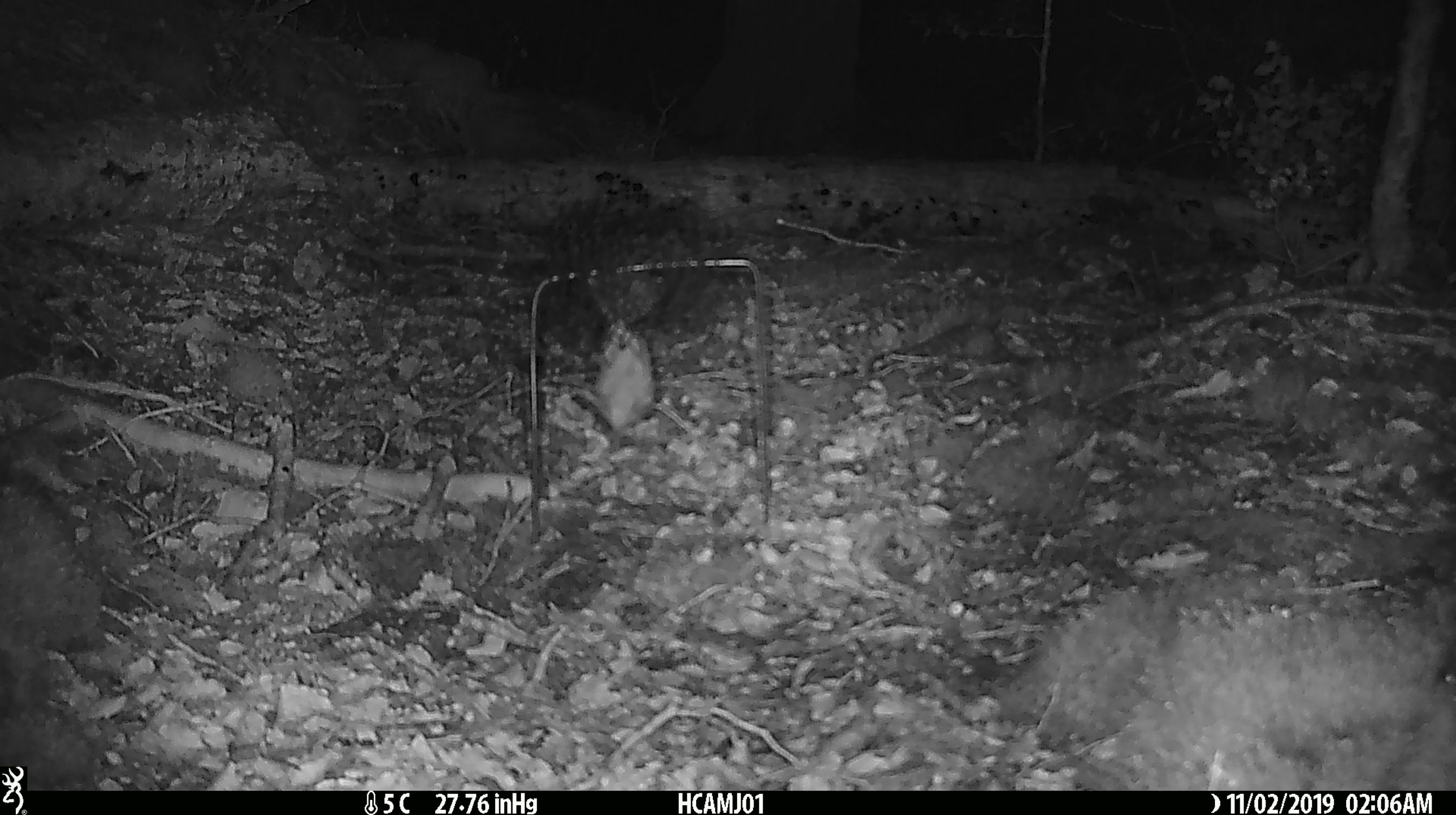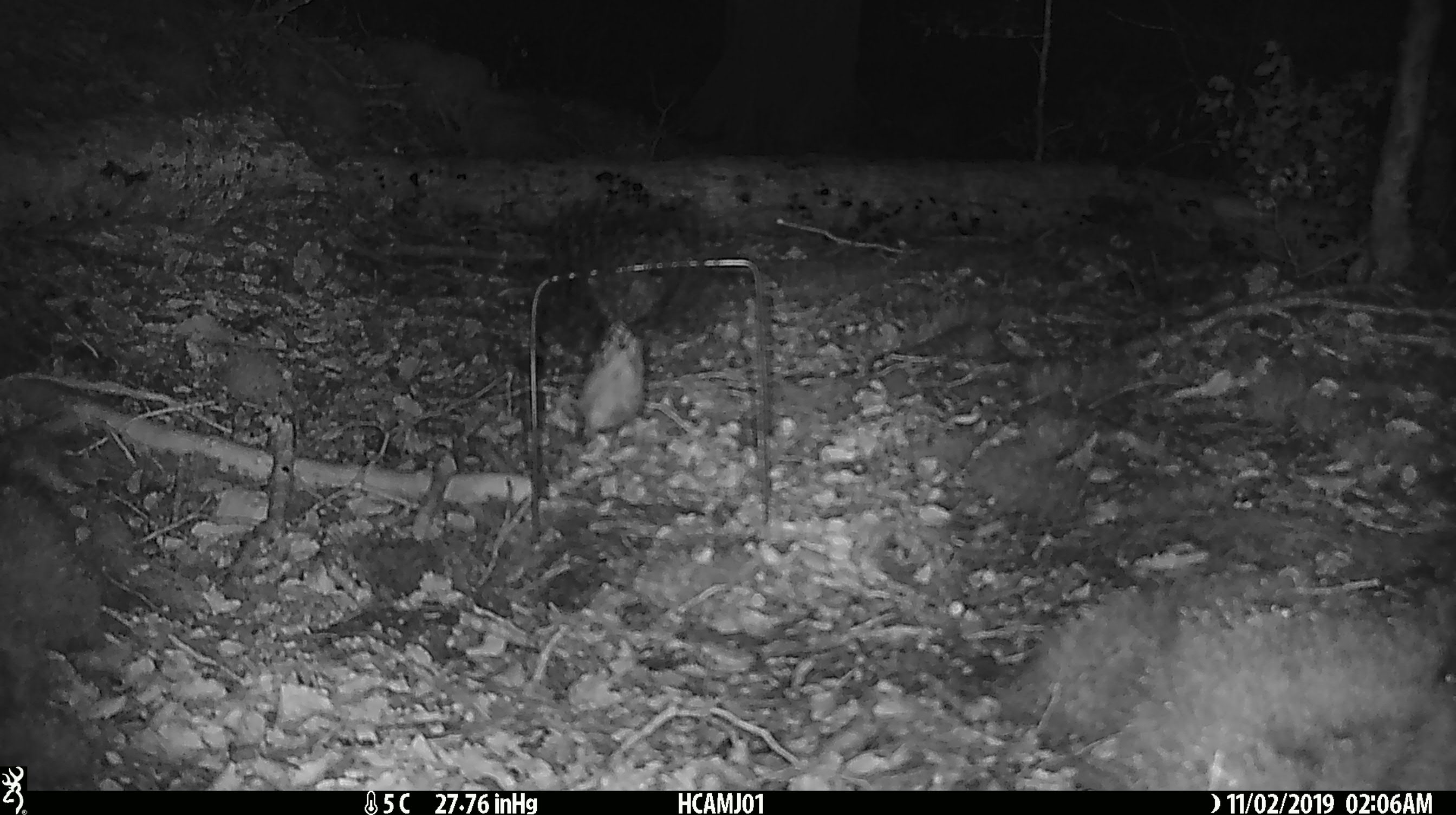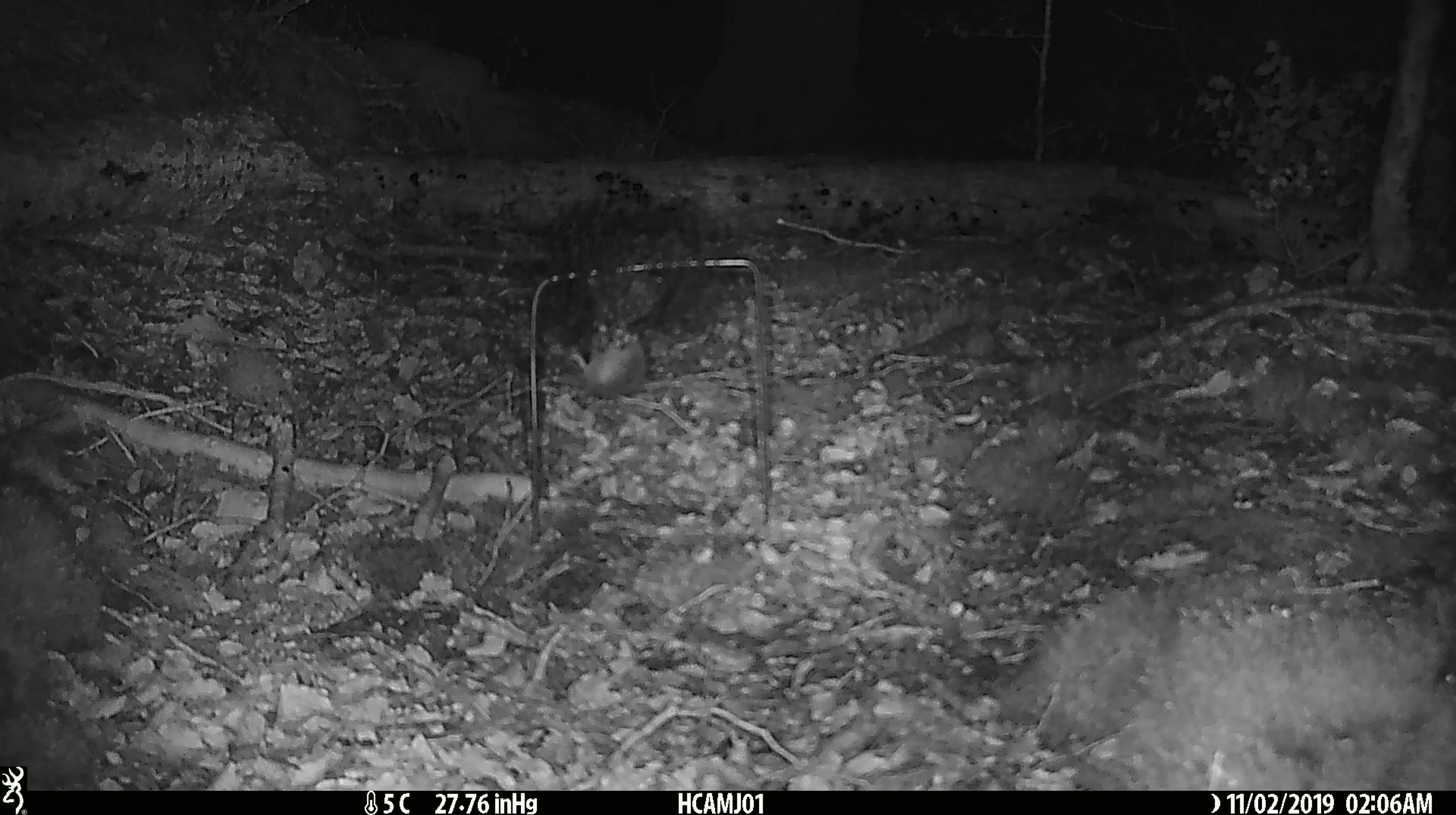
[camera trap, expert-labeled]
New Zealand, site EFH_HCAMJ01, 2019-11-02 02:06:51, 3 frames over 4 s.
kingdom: Animalia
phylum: Chordata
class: Mammalia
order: Rodentia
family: Muridae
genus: Mus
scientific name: Mus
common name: mouse